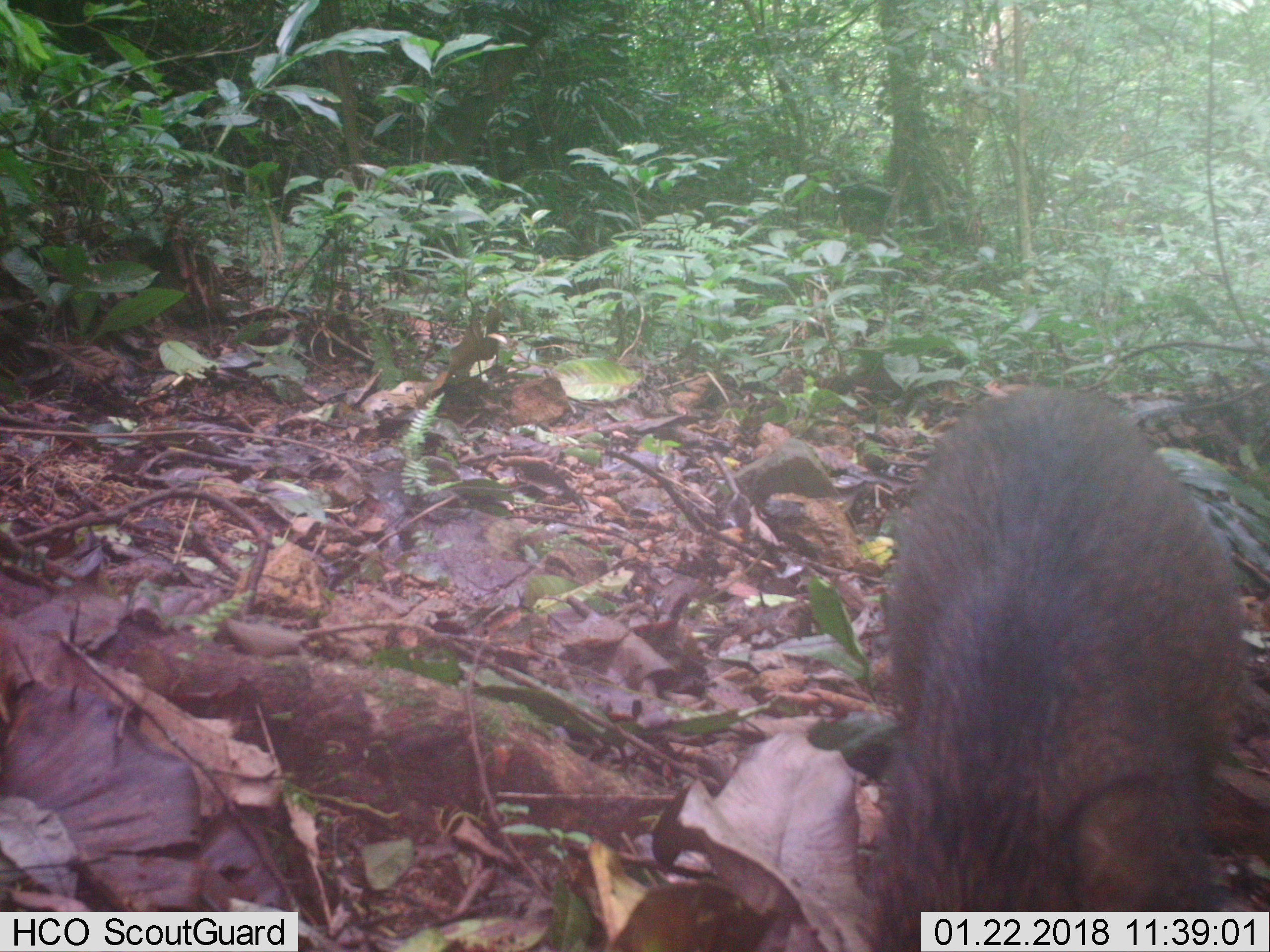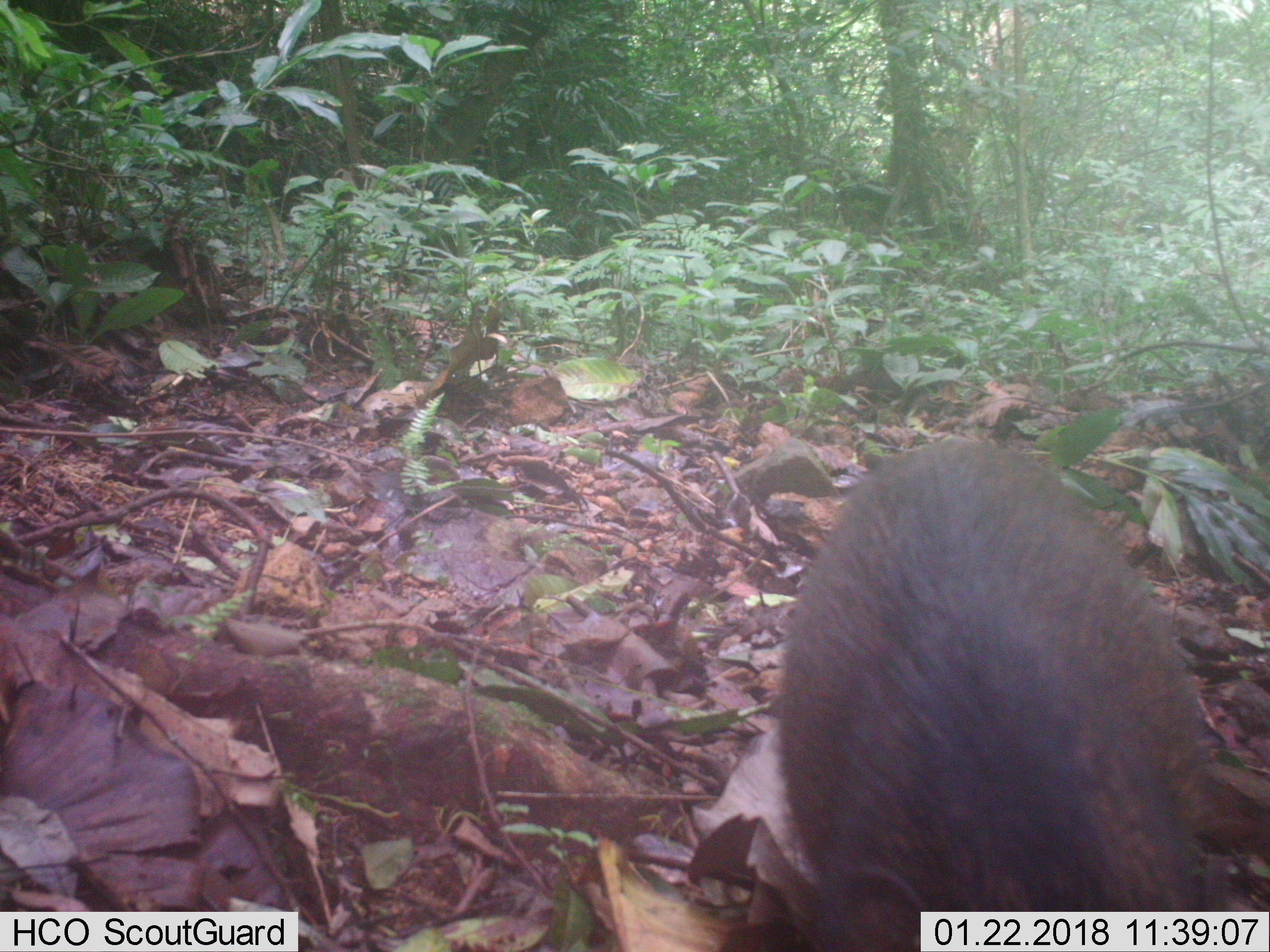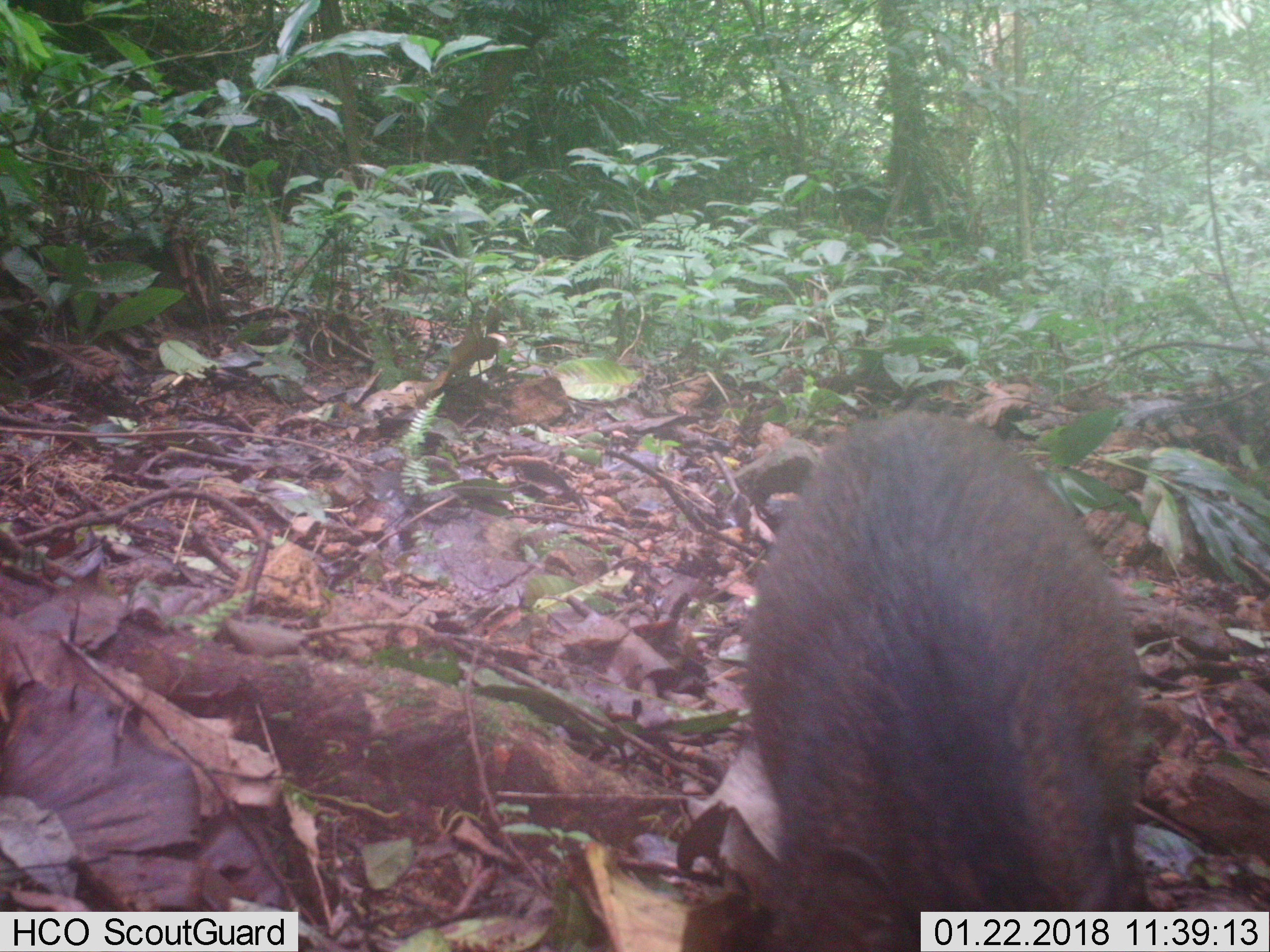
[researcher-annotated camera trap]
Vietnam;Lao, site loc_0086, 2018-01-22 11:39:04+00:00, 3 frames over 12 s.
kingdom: Animalia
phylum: Chordata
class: Mammalia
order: Artiodactyla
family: Suidae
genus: Sus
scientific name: Sus scrofa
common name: eurasian wild pig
Eurasian wild pig (Sus scrofa). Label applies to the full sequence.